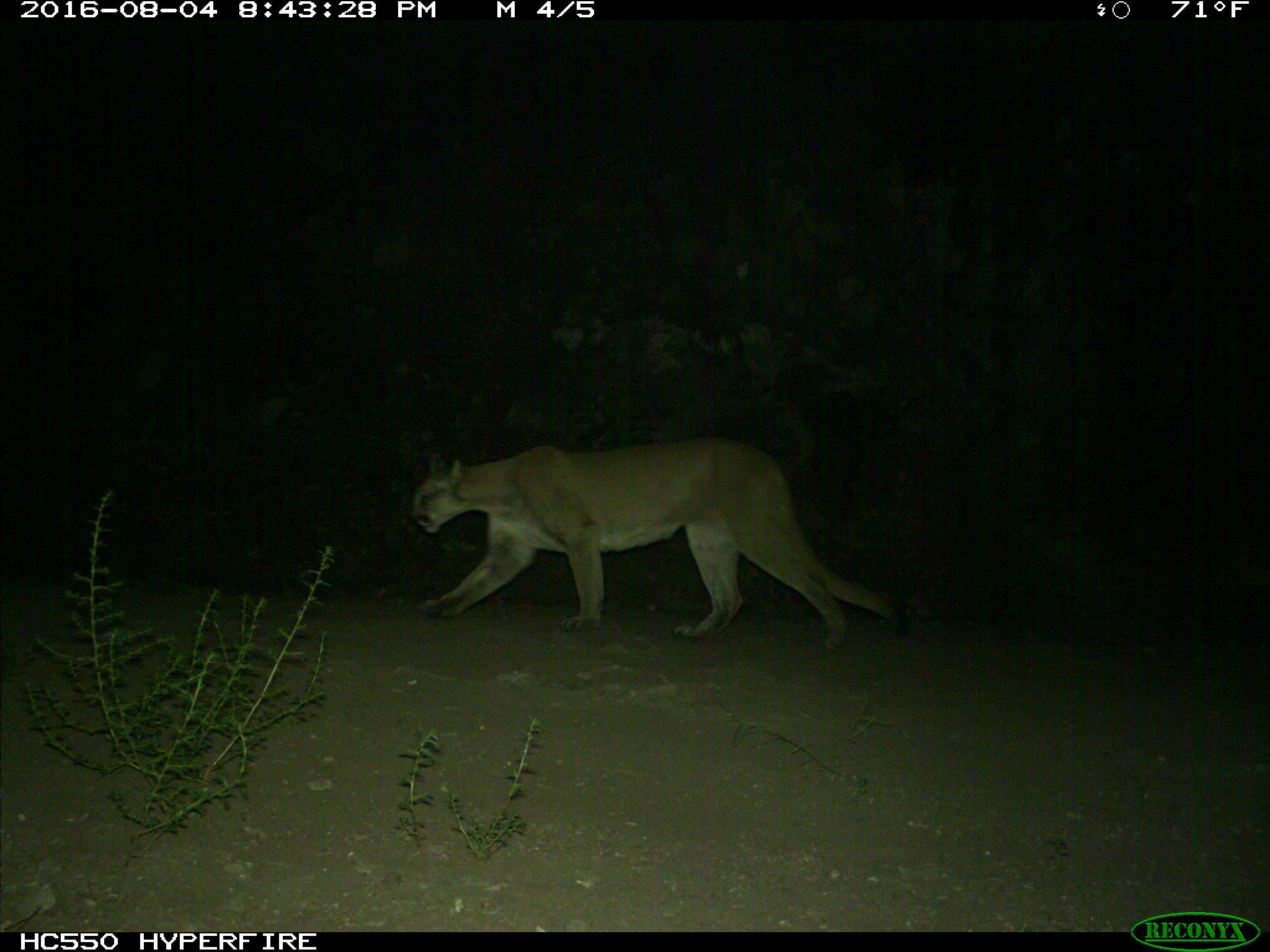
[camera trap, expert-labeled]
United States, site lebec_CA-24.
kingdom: Animalia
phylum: Chordata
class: Mammalia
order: Carnivora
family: Felidae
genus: Puma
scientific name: Puma concolor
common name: mountain lion